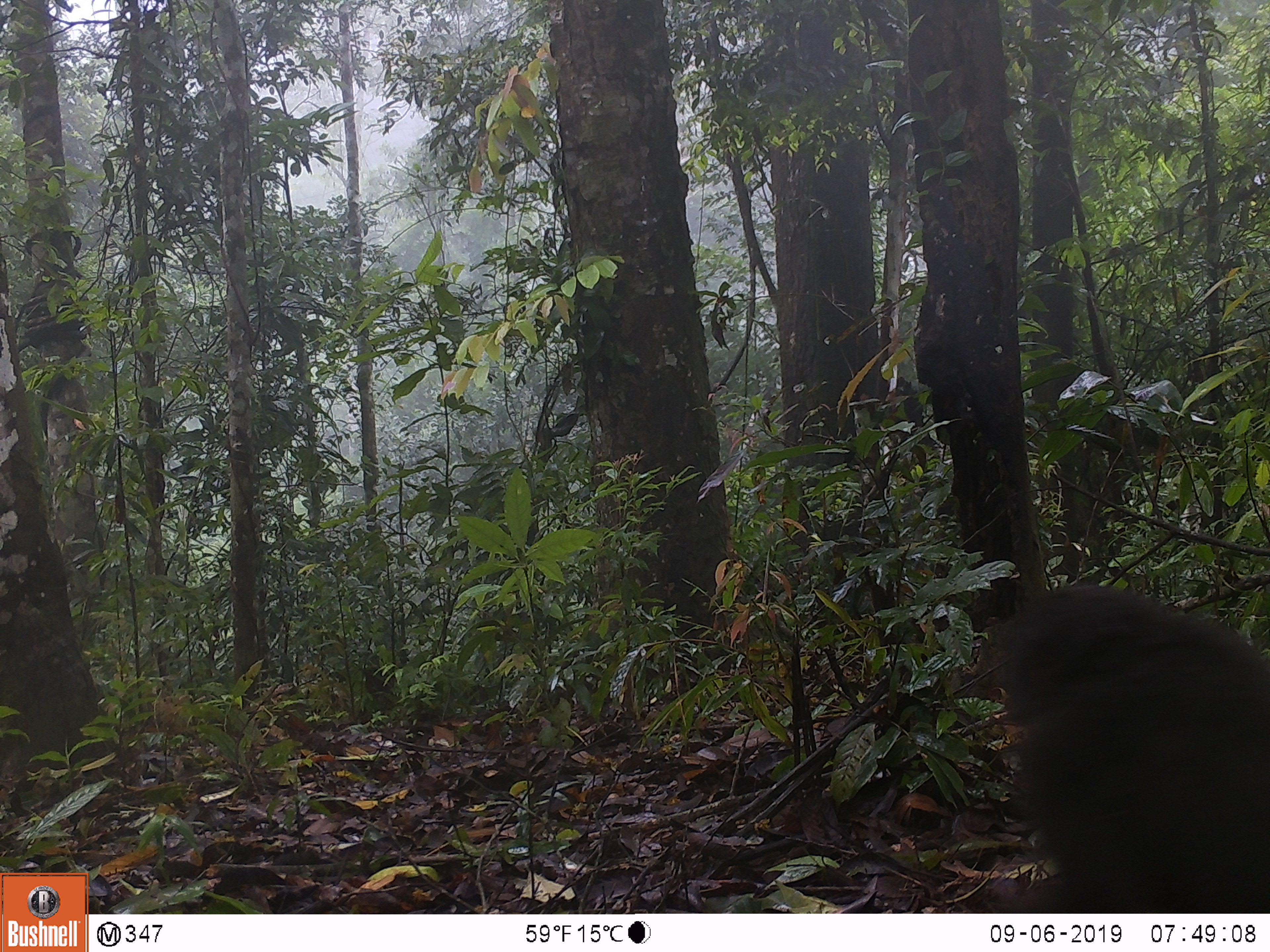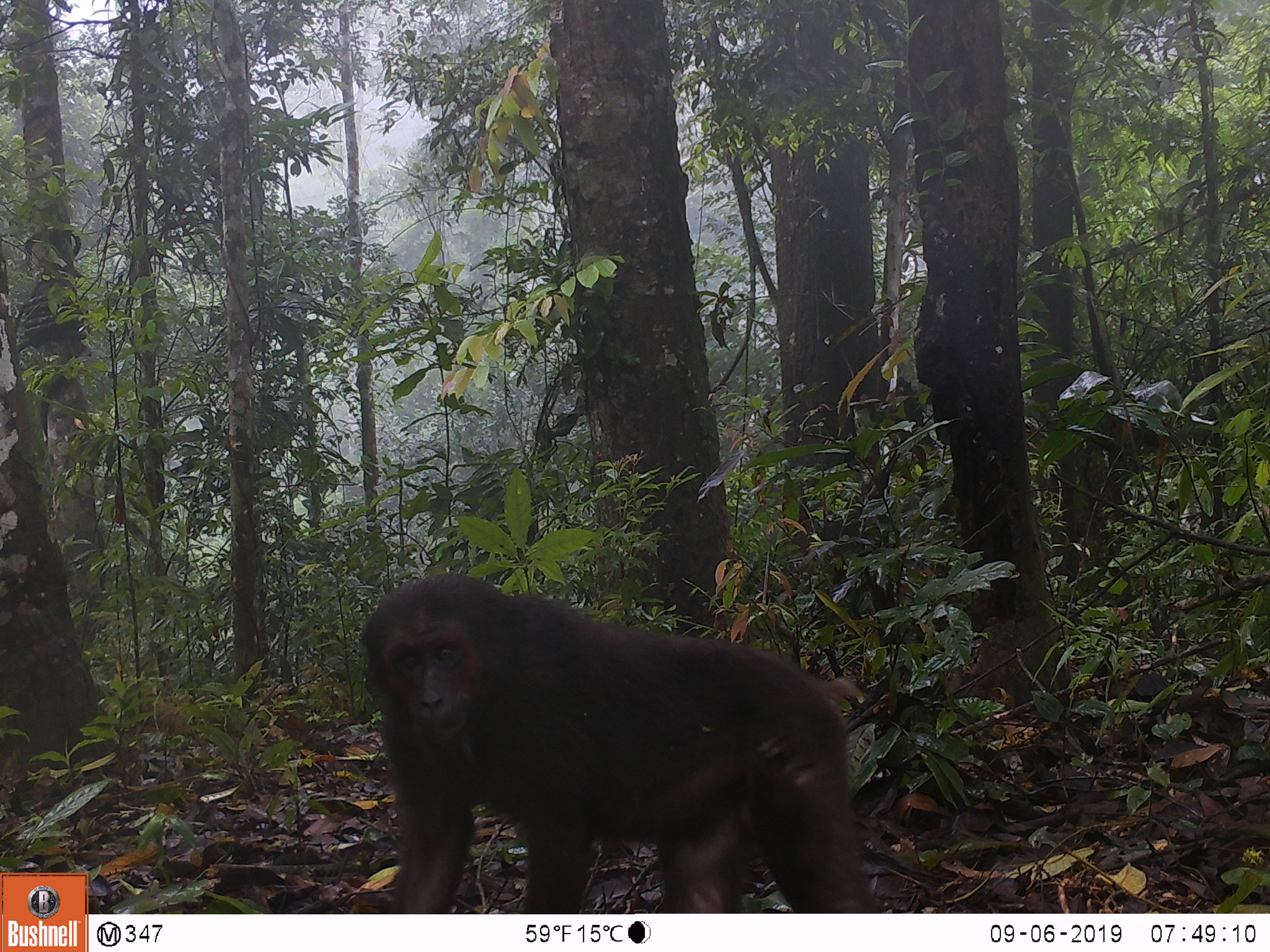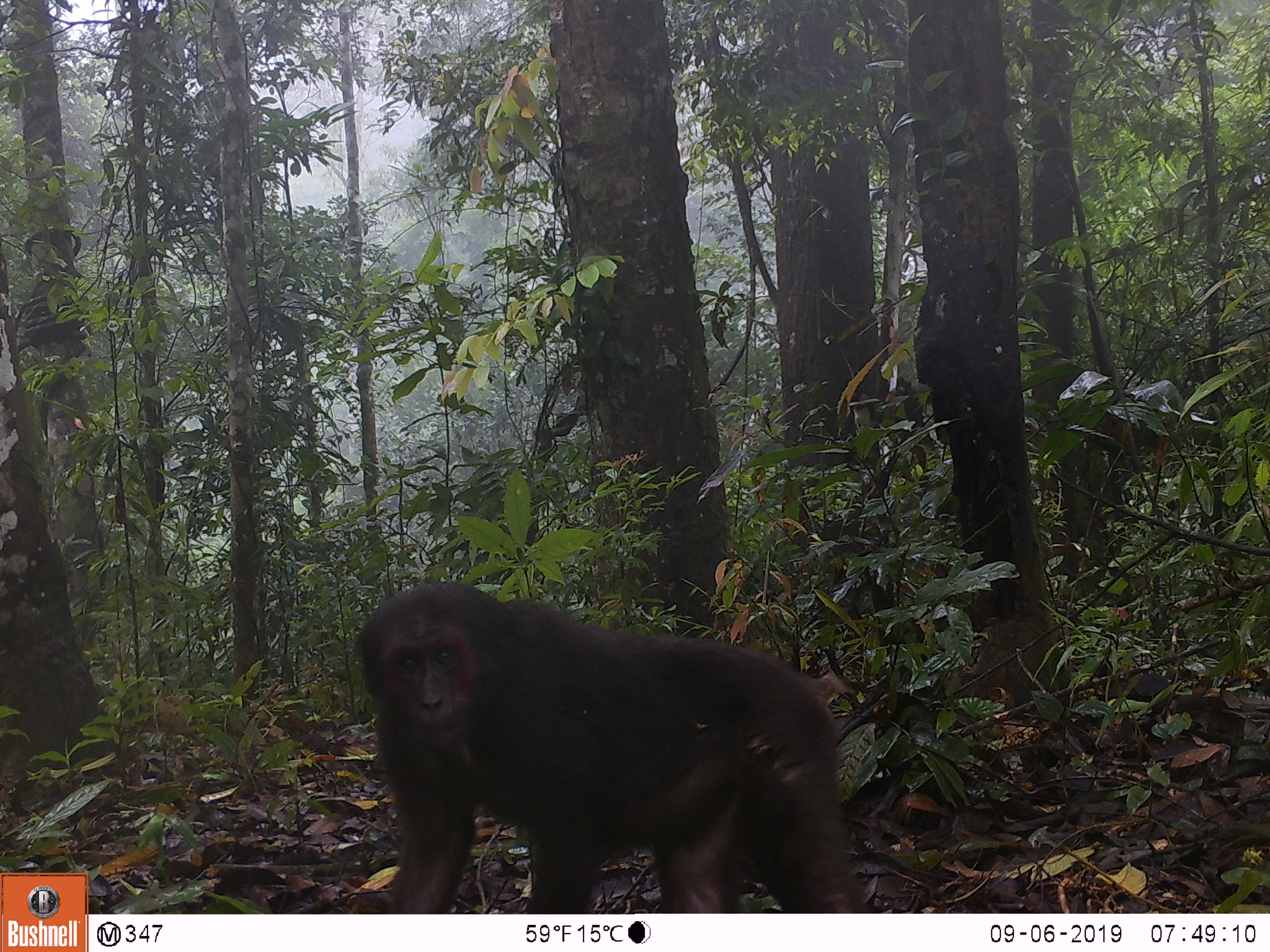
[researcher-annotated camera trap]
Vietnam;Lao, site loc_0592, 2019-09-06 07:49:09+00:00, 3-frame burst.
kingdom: Animalia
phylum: Chordata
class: Mammalia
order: Primates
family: Cercopithecidae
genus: Macaca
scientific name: Macaca arctoides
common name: stump-tailed macaque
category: stump tailed macaque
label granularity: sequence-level